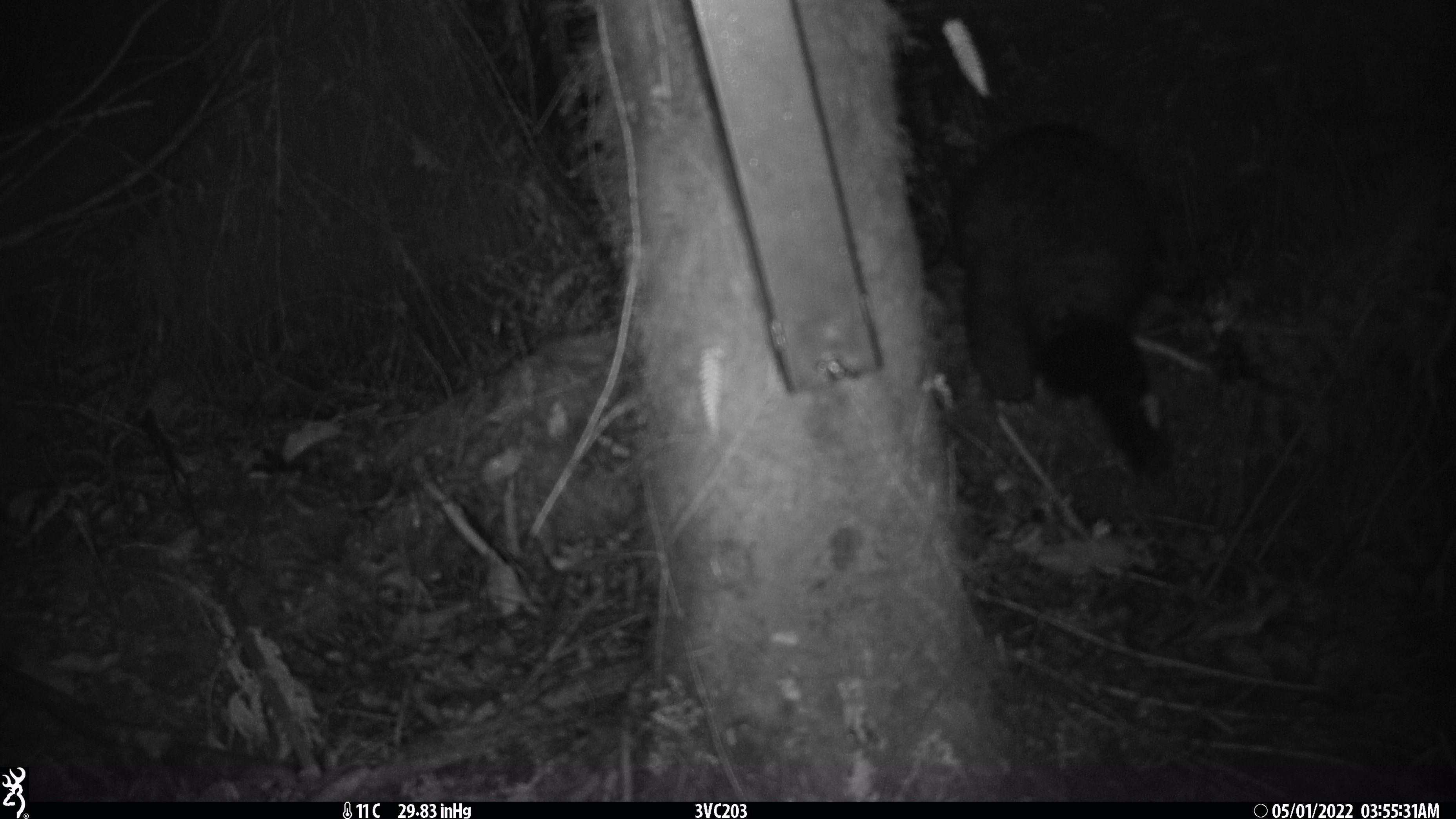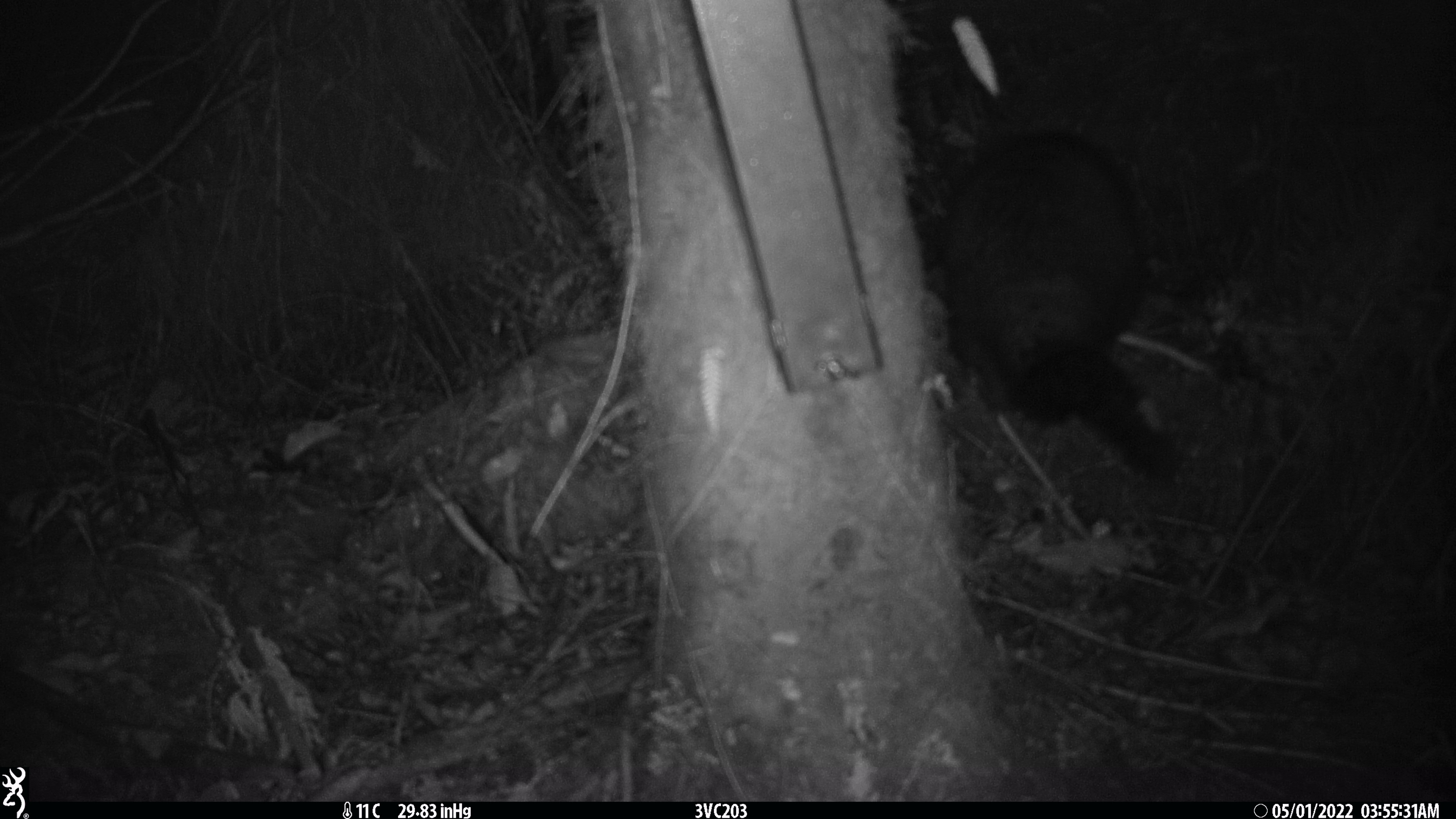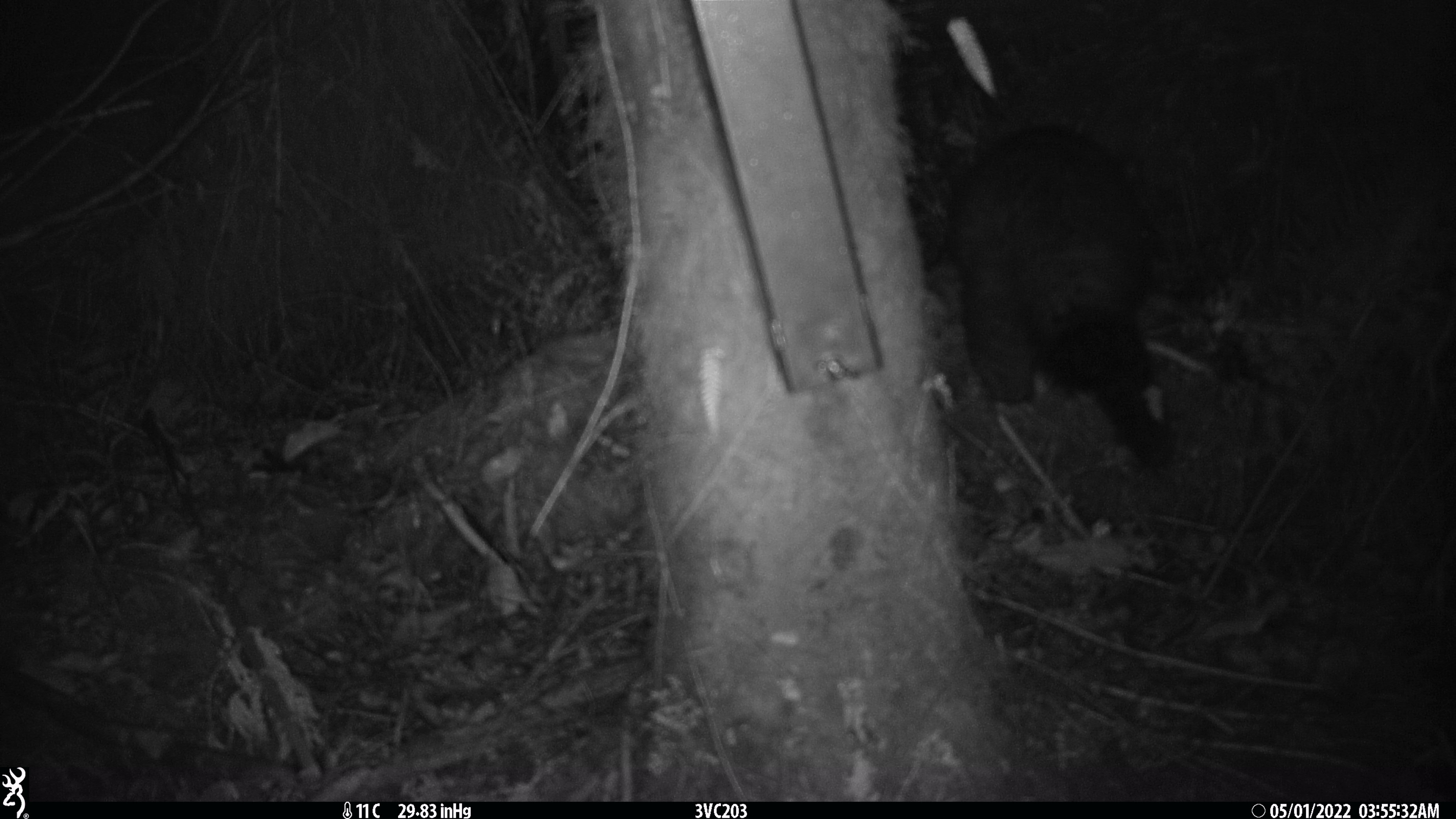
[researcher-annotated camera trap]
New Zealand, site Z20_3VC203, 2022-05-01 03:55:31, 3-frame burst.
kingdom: Animalia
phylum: Chordata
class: Mammalia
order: Diprotodontia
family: Phalangeridae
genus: Trichosurus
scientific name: Trichosurus vulpecula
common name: common brushtail possum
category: possum